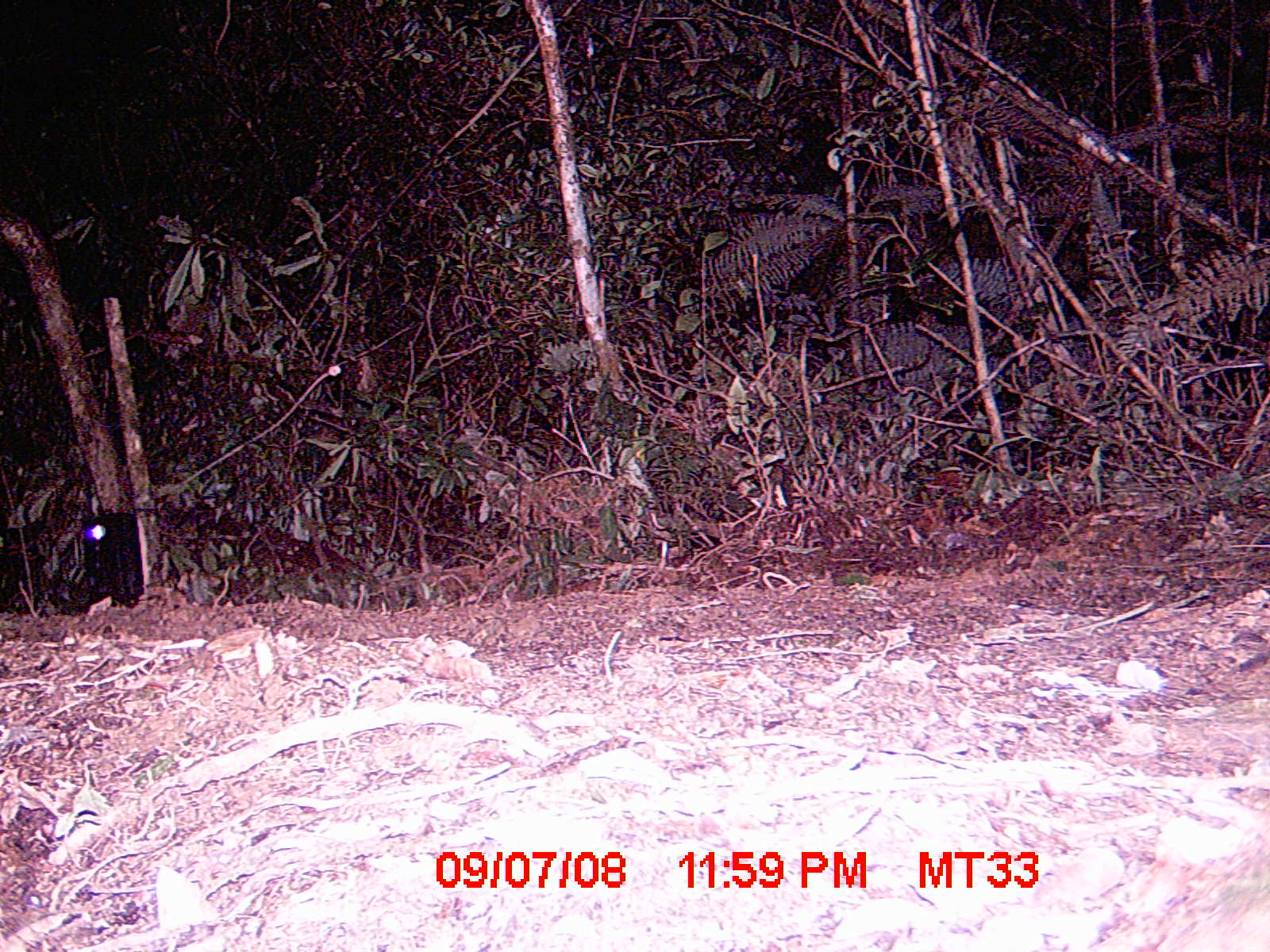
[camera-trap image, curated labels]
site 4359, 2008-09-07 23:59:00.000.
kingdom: Animalia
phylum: Chordata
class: Aves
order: Coraciiformes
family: Brachypteraciidae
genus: Brachypteracias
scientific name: Brachypteracias squamiger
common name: scaly ground-roller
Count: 1.